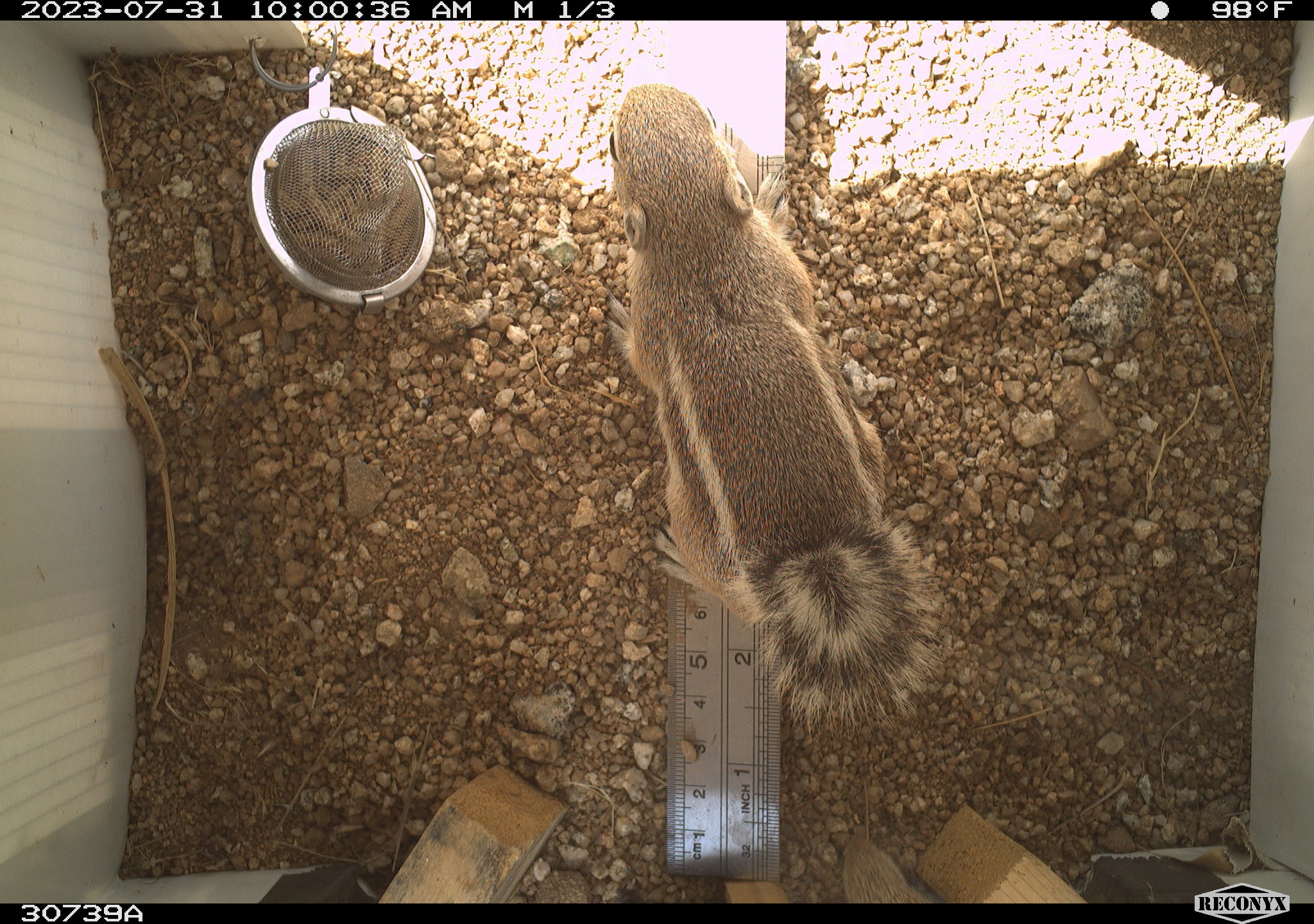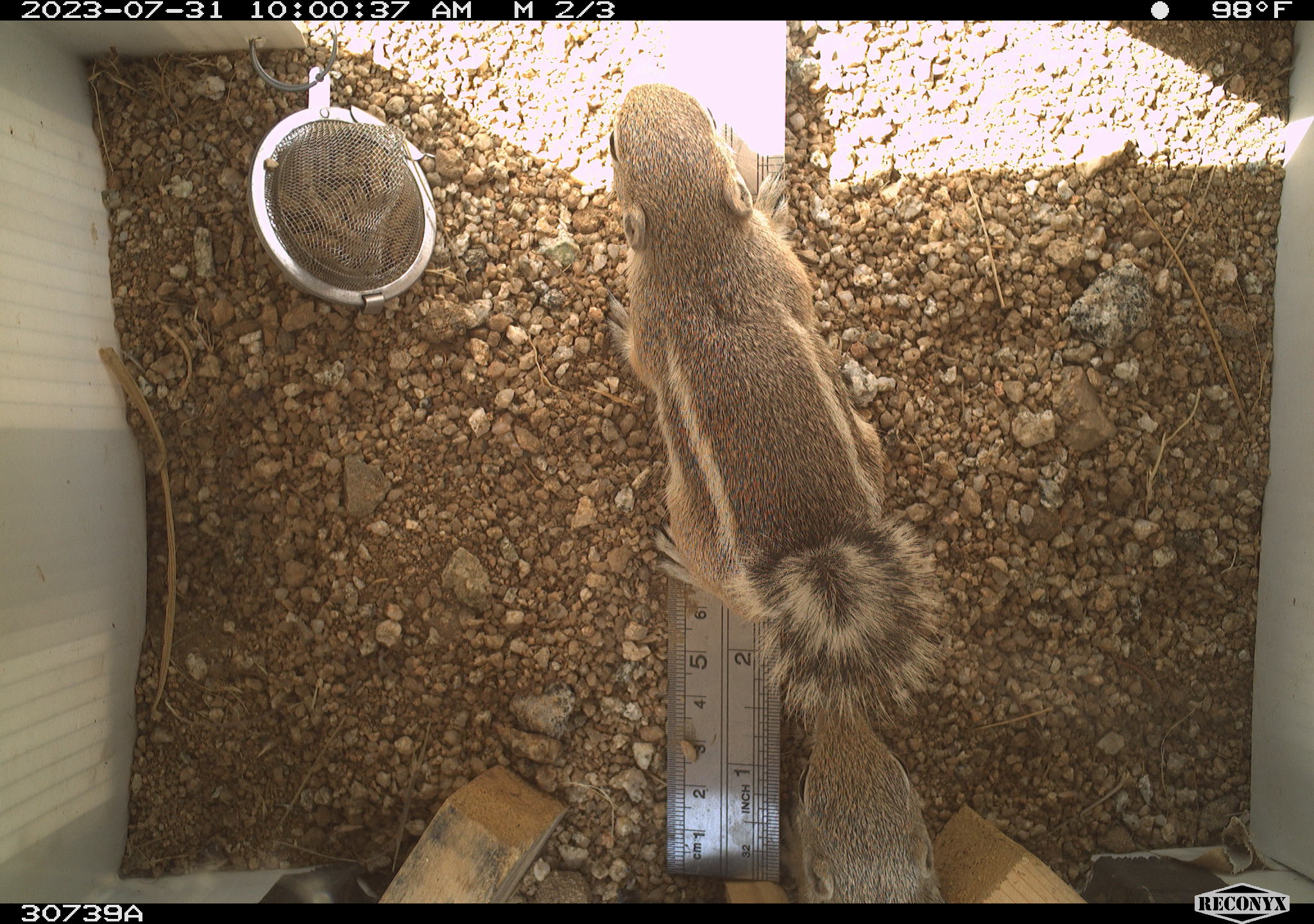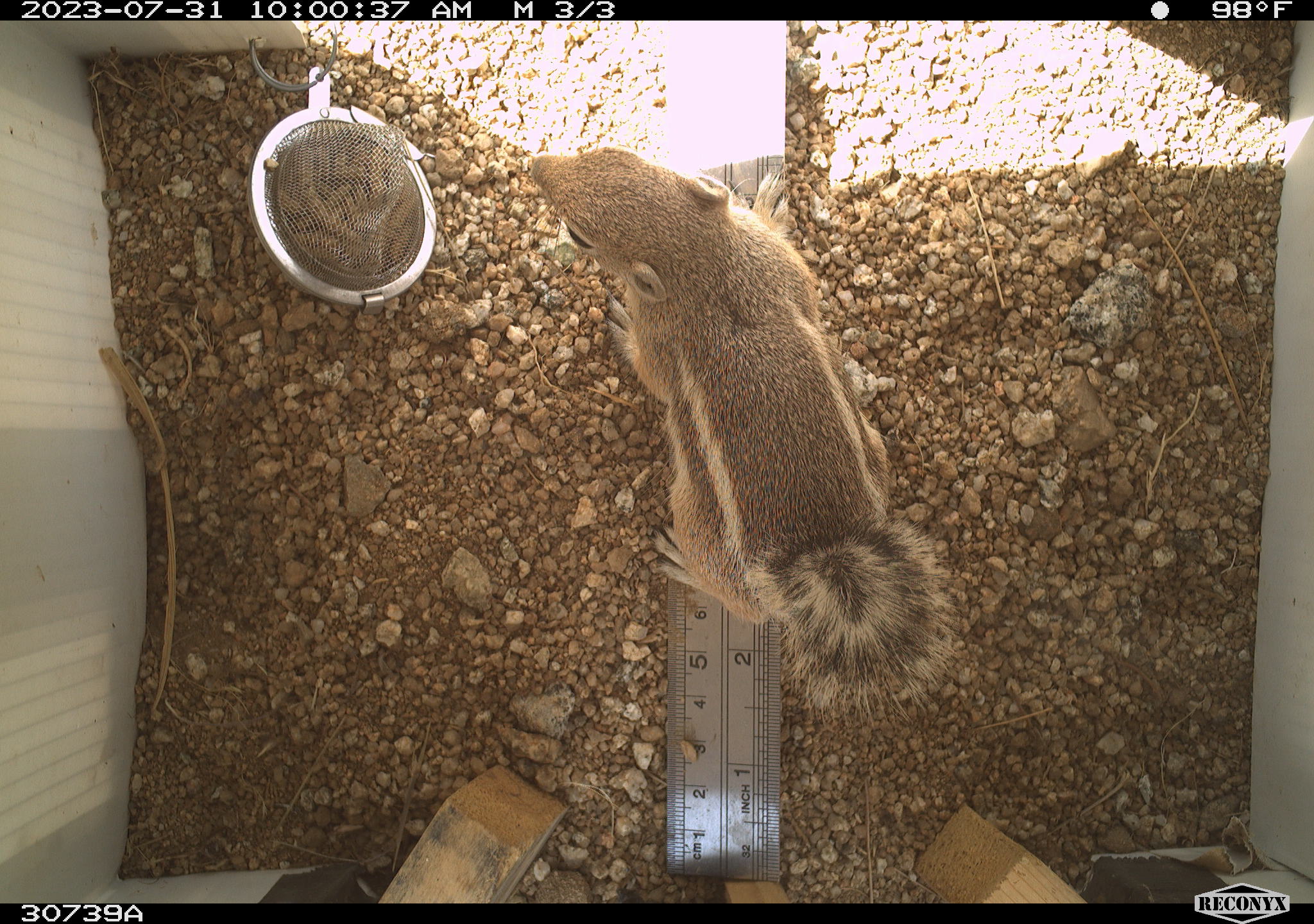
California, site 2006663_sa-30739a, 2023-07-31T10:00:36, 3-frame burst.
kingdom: Animalia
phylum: Chordata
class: Mammalia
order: Rodentia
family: Sciuridae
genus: Ammospermophilus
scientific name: Ammospermophilus leucurus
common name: white-tailed antelope squirrel